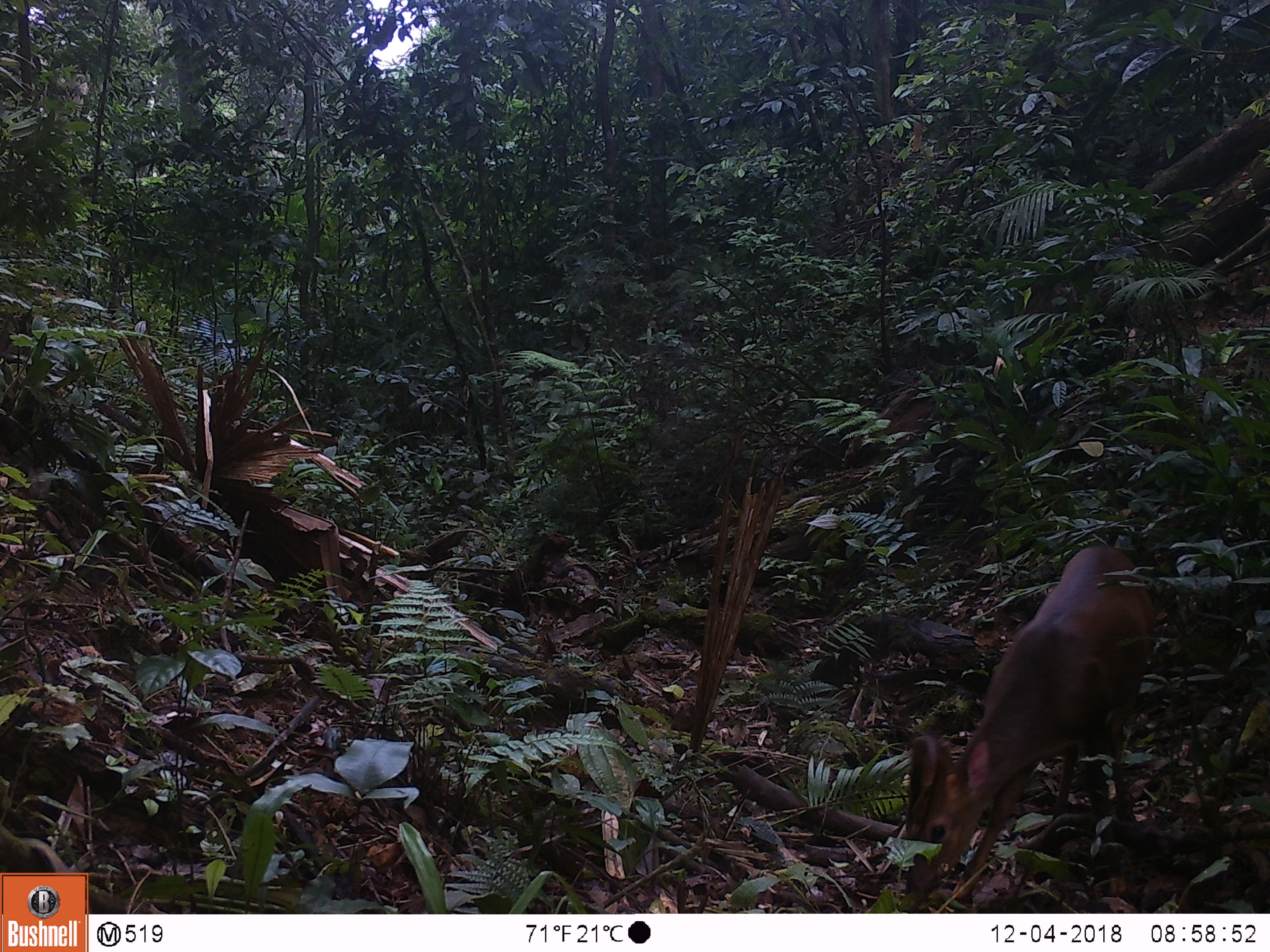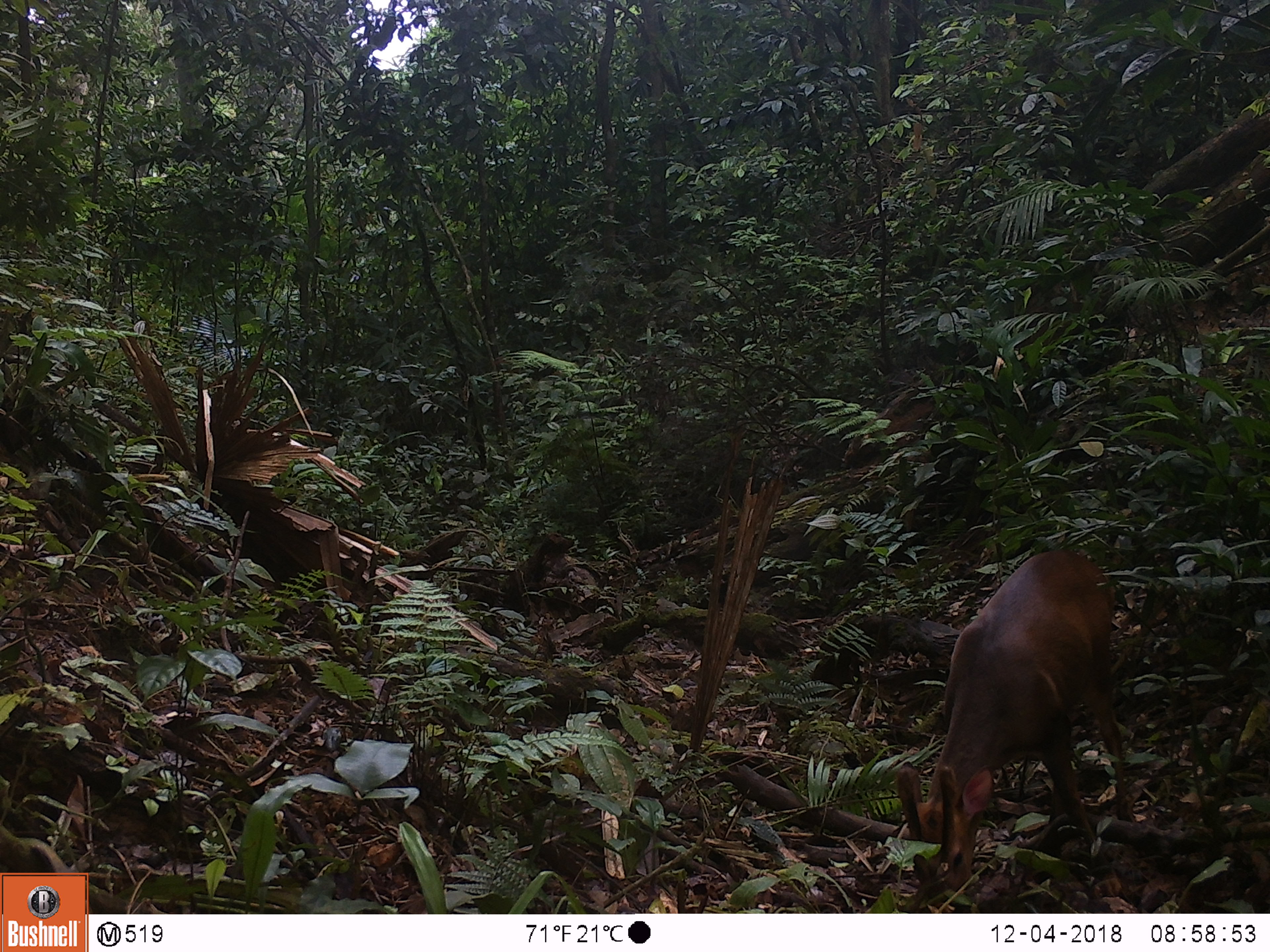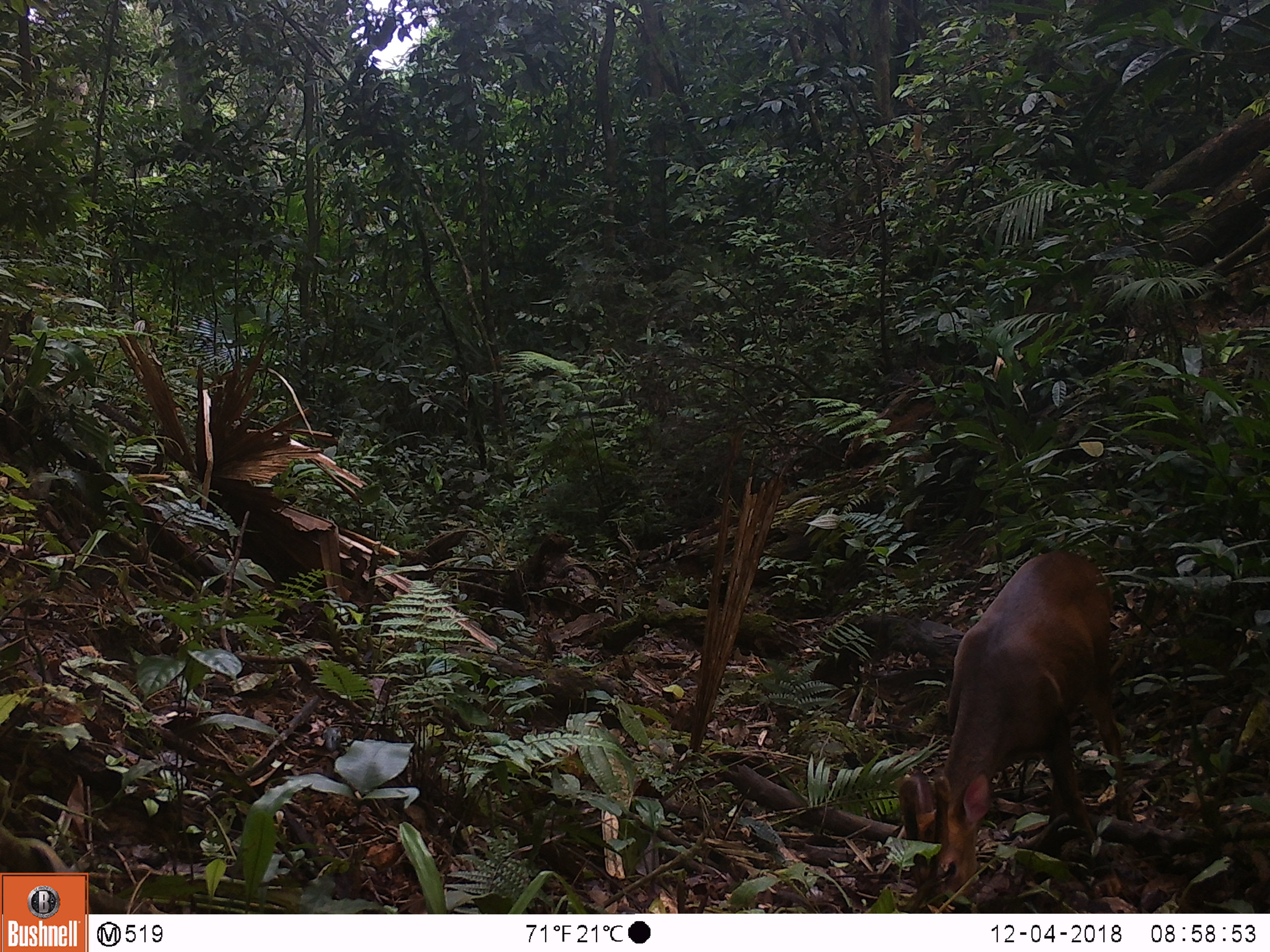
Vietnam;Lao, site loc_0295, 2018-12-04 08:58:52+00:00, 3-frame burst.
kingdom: Animalia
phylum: Chordata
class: Mammalia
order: Artiodactyla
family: Cervidae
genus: Muntiacus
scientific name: Muntiacus vuquangensis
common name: large-antlered muntjac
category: large antlered muntjac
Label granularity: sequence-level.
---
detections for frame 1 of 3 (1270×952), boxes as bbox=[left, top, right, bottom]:
large antlered muntjac: bbox=[896, 543, 1156, 913]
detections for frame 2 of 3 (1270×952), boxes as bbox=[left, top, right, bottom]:
large antlered muntjac: bbox=[889, 545, 1131, 914]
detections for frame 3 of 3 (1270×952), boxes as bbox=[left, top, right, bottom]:
large antlered muntjac: bbox=[897, 551, 1137, 913]